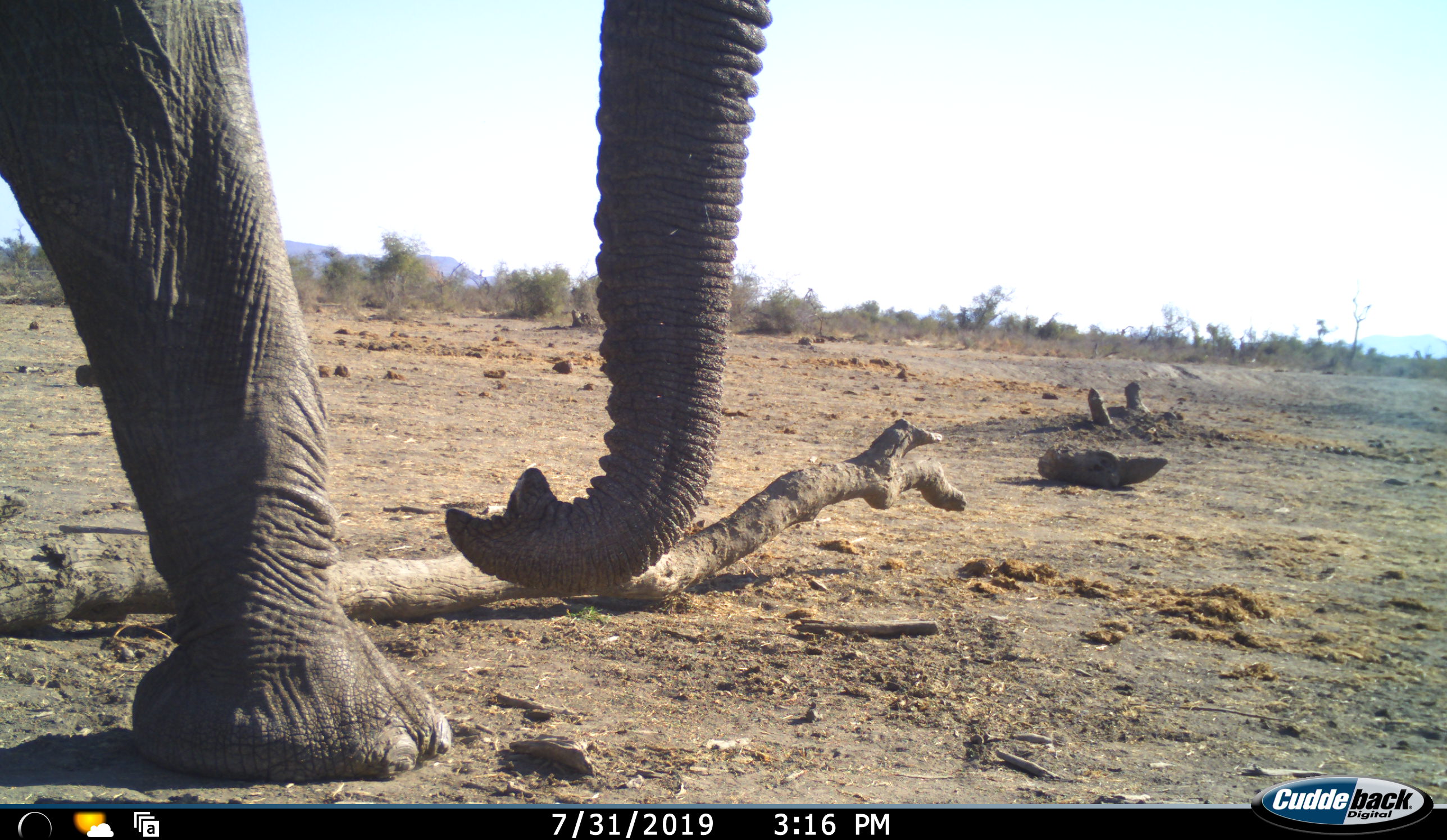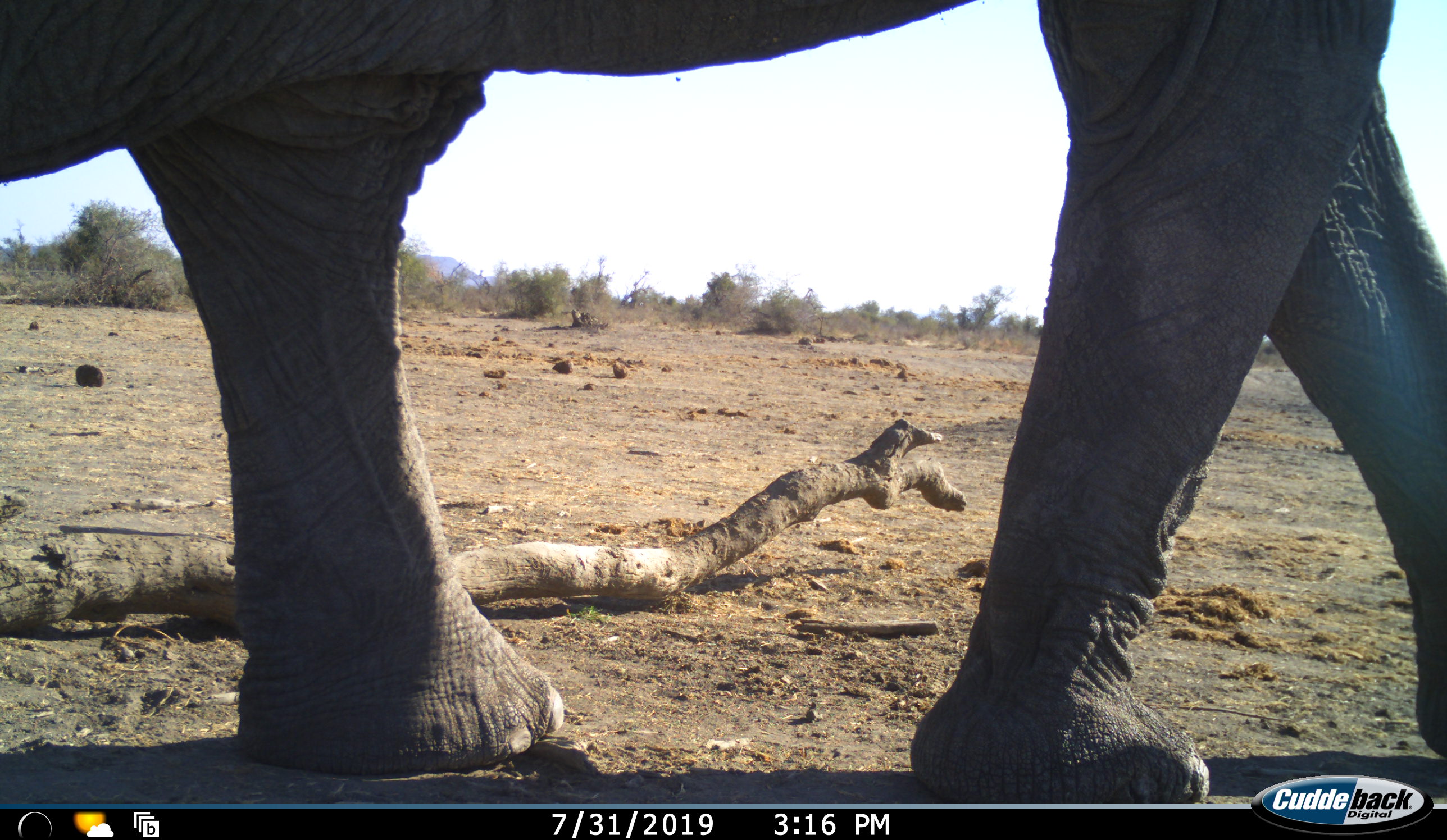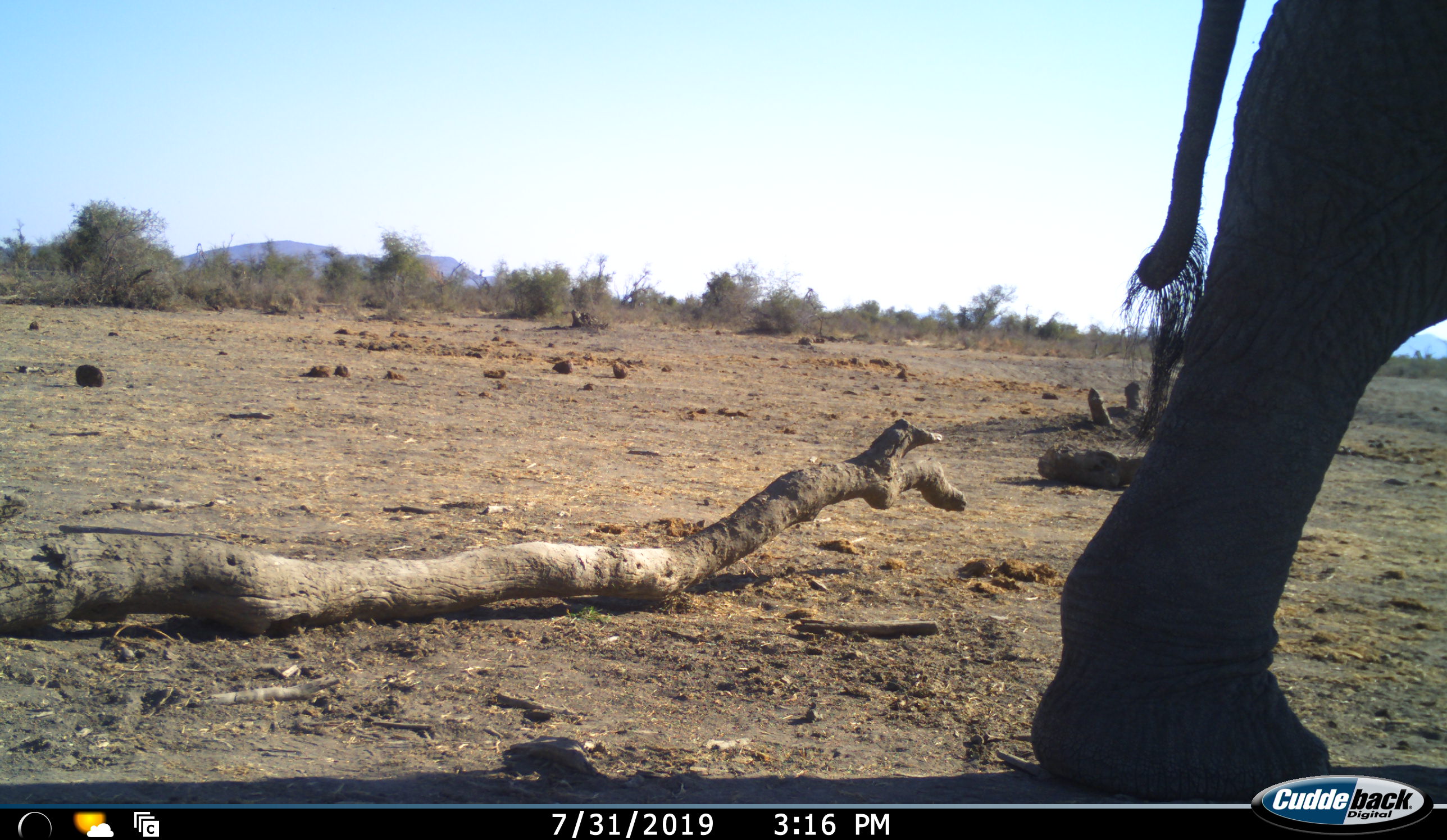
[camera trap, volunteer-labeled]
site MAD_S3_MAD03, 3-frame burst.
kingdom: Animalia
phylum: Chordata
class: Mammalia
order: Proboscidea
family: Elephantidae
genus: Loxodonta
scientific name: Loxodonta africana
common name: african bush elephant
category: elephant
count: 1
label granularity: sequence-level